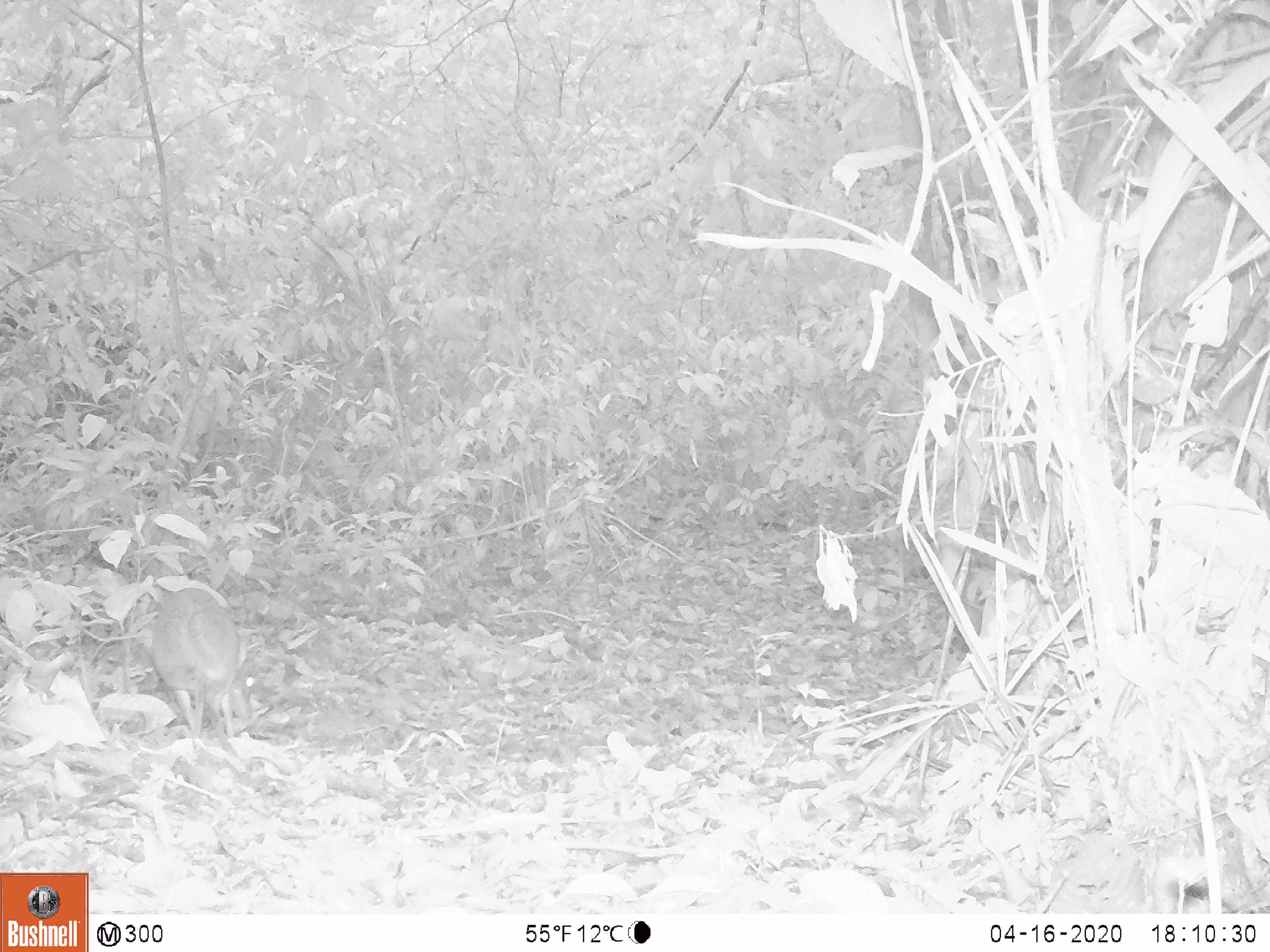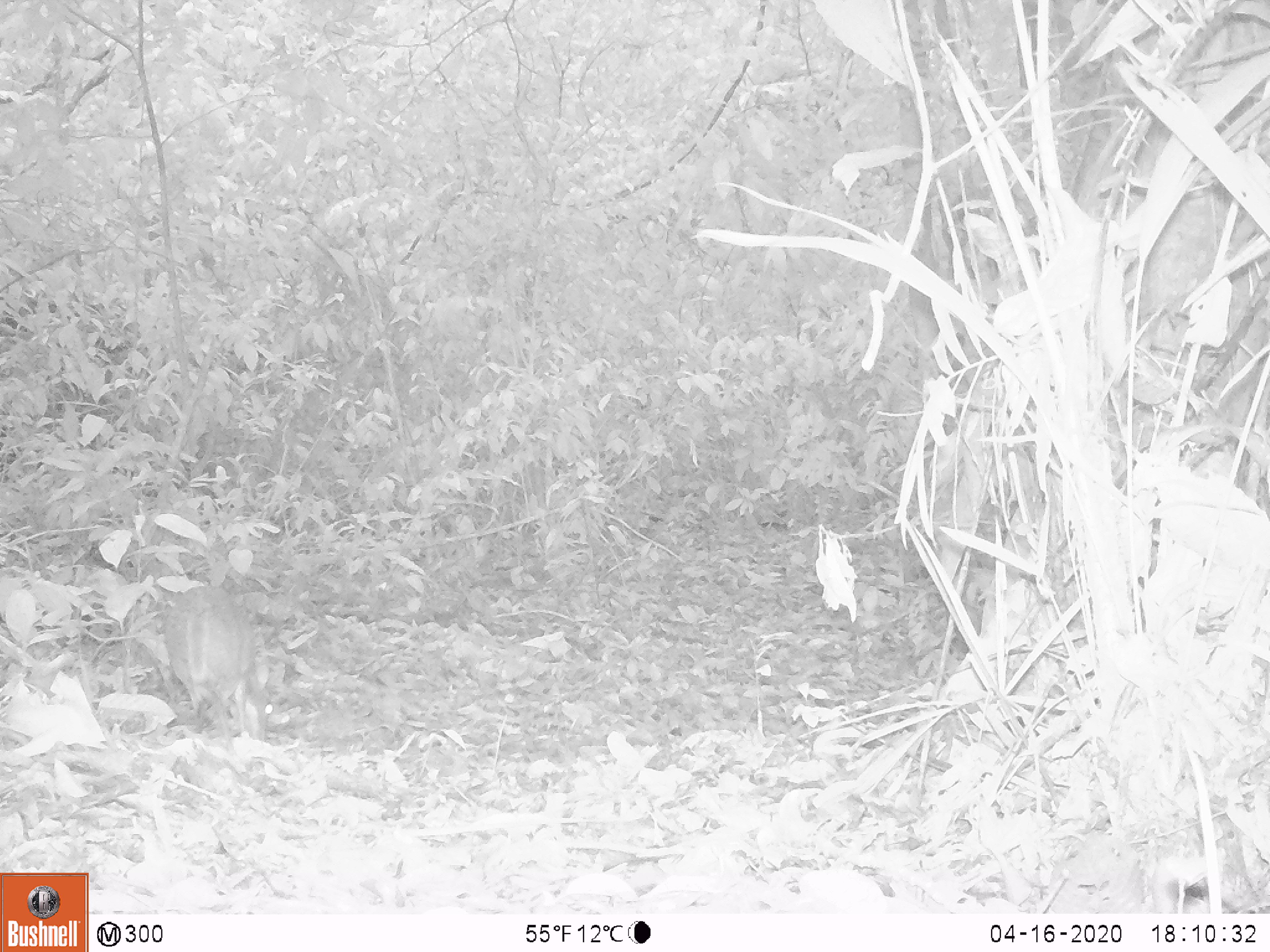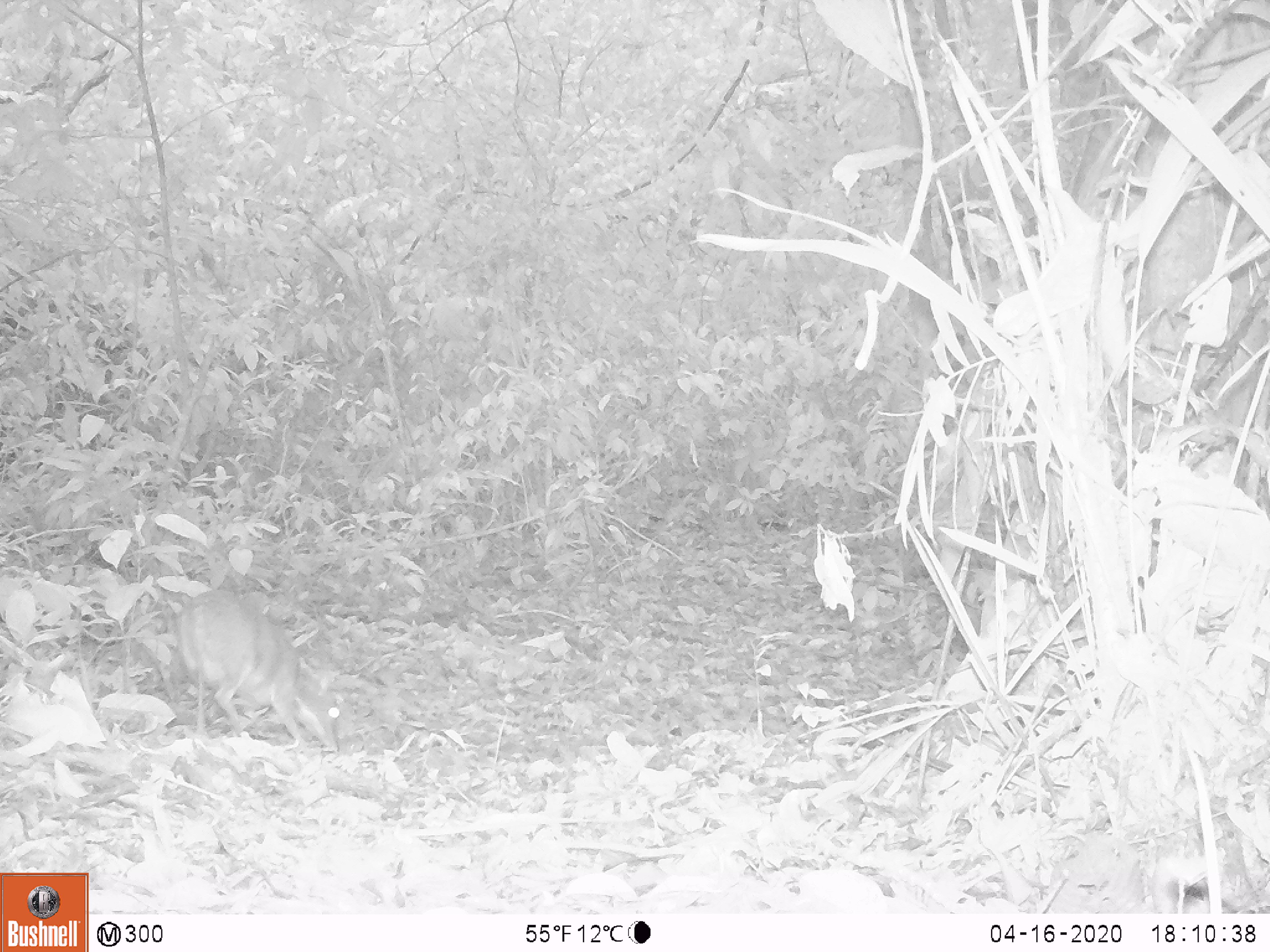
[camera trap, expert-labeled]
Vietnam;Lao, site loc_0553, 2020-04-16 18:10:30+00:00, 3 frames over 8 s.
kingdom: Animalia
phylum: Chordata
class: Mammalia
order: Artiodactyla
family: Tragulidae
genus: Moschiola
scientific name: Moschiola meminna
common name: chevrotain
Chevrotain (Moschiola meminna). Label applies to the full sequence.